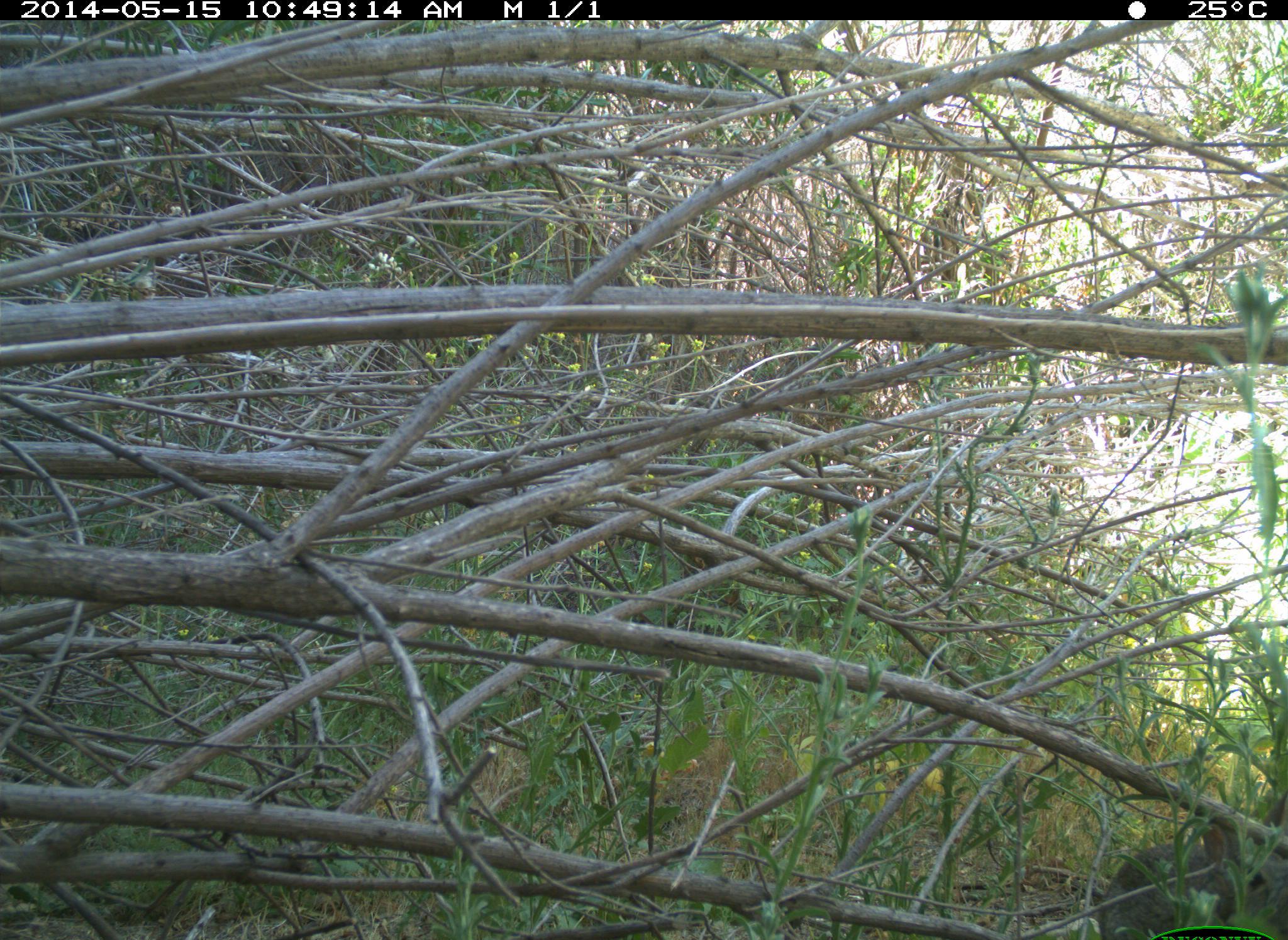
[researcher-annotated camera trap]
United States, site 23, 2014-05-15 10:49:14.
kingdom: Animalia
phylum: Chordata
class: Mammalia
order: Lagomorpha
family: Leporidae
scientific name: Leporidae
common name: rabbits and hares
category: rabbit